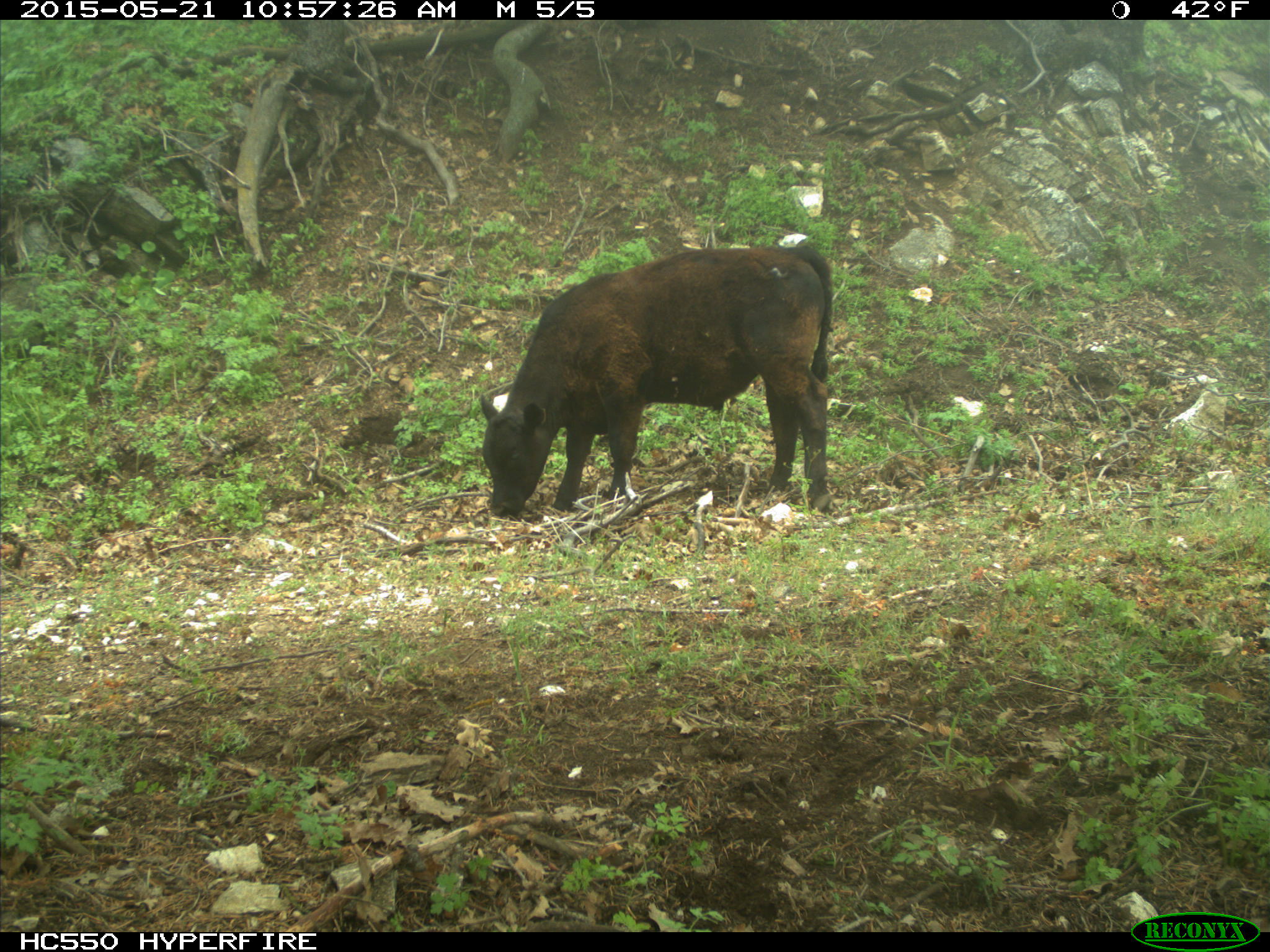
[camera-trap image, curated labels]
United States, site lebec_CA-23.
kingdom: Animalia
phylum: Chordata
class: Mammalia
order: Artiodactyla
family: Bovidae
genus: Bos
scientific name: Bos taurus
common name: domestic cow